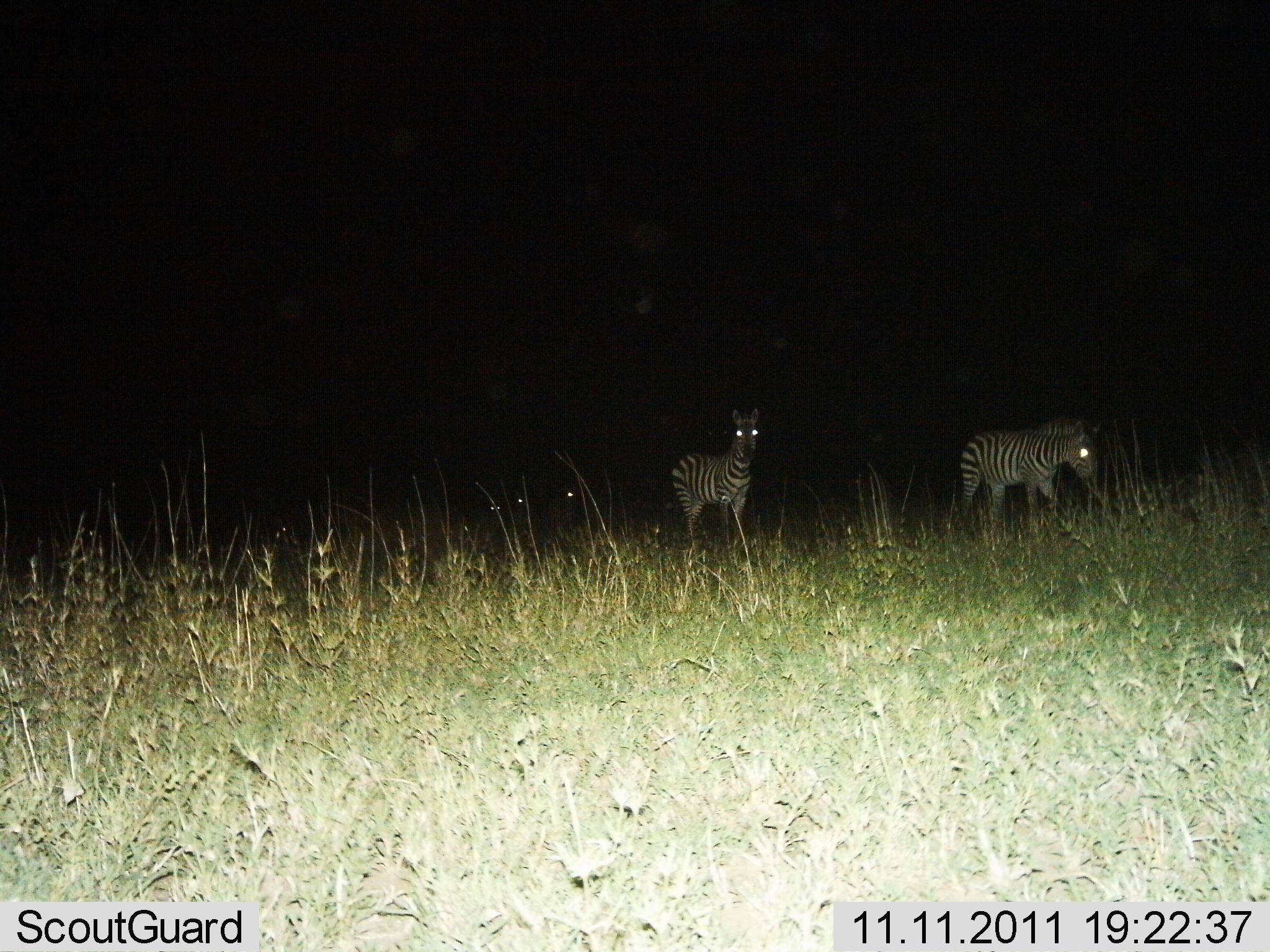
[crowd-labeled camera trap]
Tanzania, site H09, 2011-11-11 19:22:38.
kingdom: Animalia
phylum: Chordata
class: Mammalia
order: Perissodactyla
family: Equidae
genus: Equus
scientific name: Equus quagga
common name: plains zebra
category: zebra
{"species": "zebra (plains zebra) (Equus quagga)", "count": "2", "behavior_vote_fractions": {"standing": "73%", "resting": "7%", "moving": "60%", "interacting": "0%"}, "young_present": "0%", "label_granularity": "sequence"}